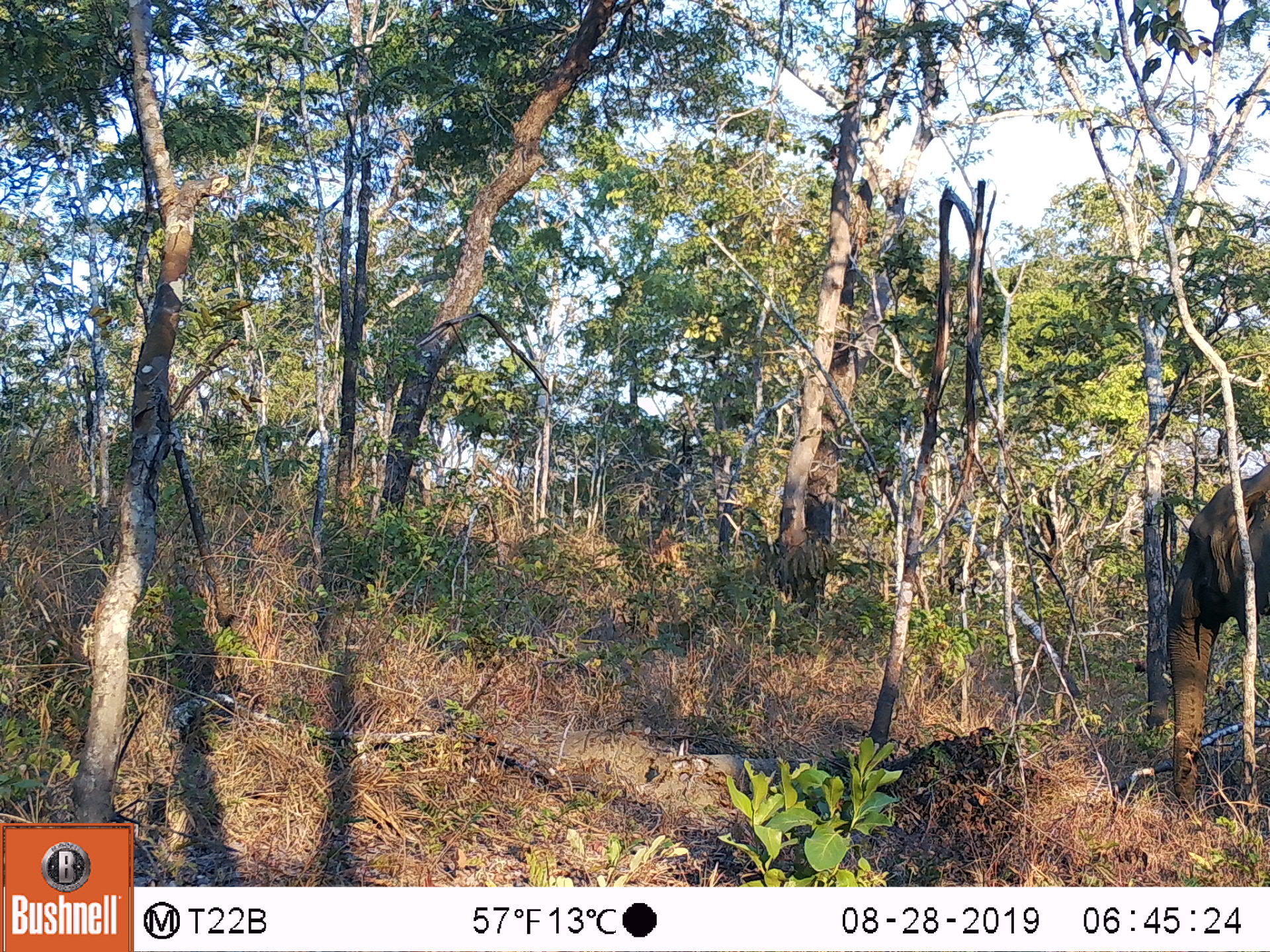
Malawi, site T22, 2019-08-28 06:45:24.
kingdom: Animalia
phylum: Chordata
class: Mammalia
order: Proboscidea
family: Elephantidae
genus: Loxodonta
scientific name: Loxodonta africana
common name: african savanna elephant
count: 1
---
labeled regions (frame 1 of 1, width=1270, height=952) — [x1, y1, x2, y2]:
african savanna elephant: [1144, 454, 1269, 829]